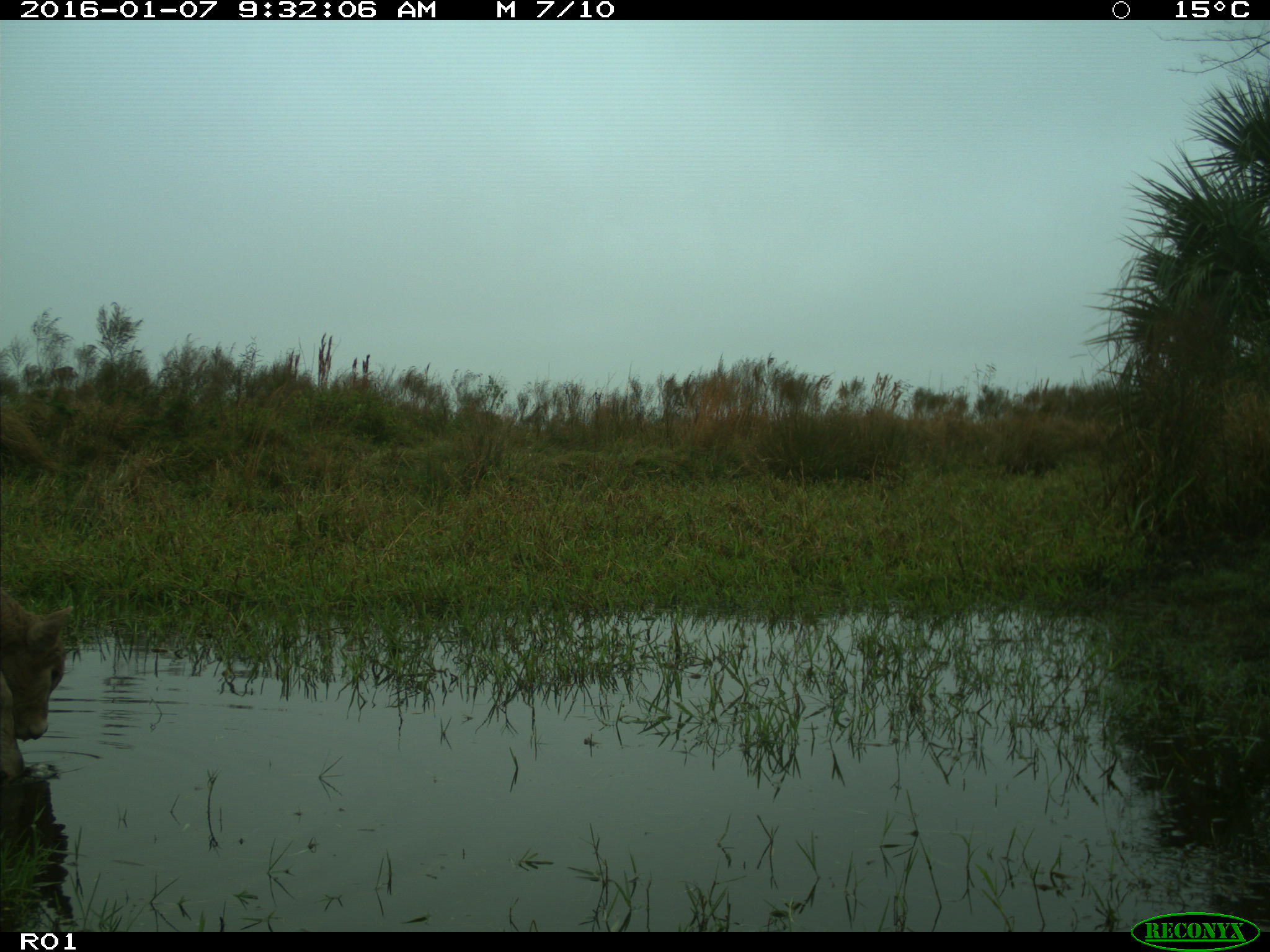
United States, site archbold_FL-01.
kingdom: Animalia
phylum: Chordata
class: Mammalia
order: Artiodactyla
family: Bovidae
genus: Bos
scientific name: Bos taurus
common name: domestic cow